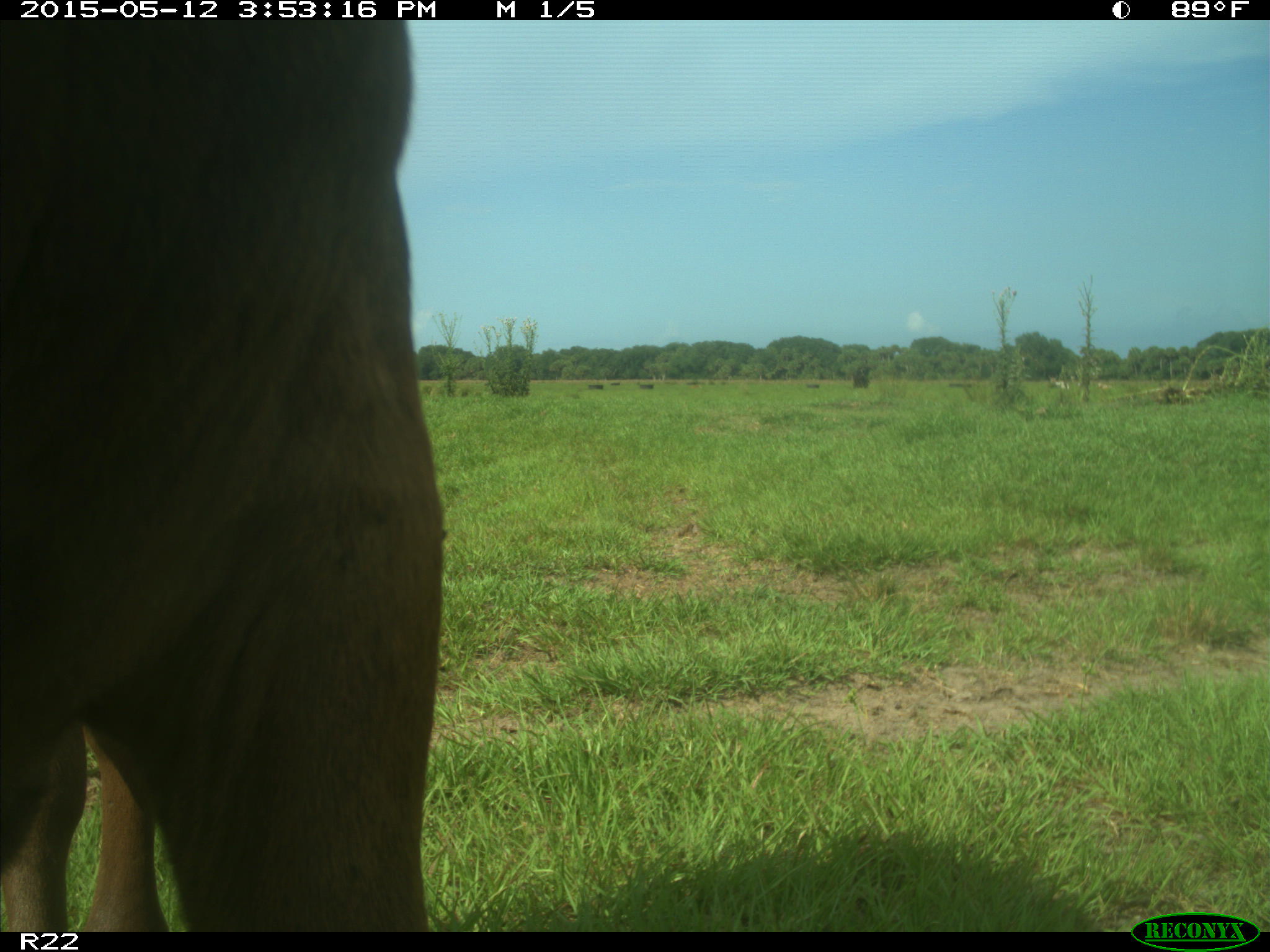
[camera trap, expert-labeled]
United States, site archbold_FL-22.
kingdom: Animalia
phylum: Chordata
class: Mammalia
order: Artiodactyla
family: Bovidae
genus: Bos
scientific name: Bos taurus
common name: domestic cow